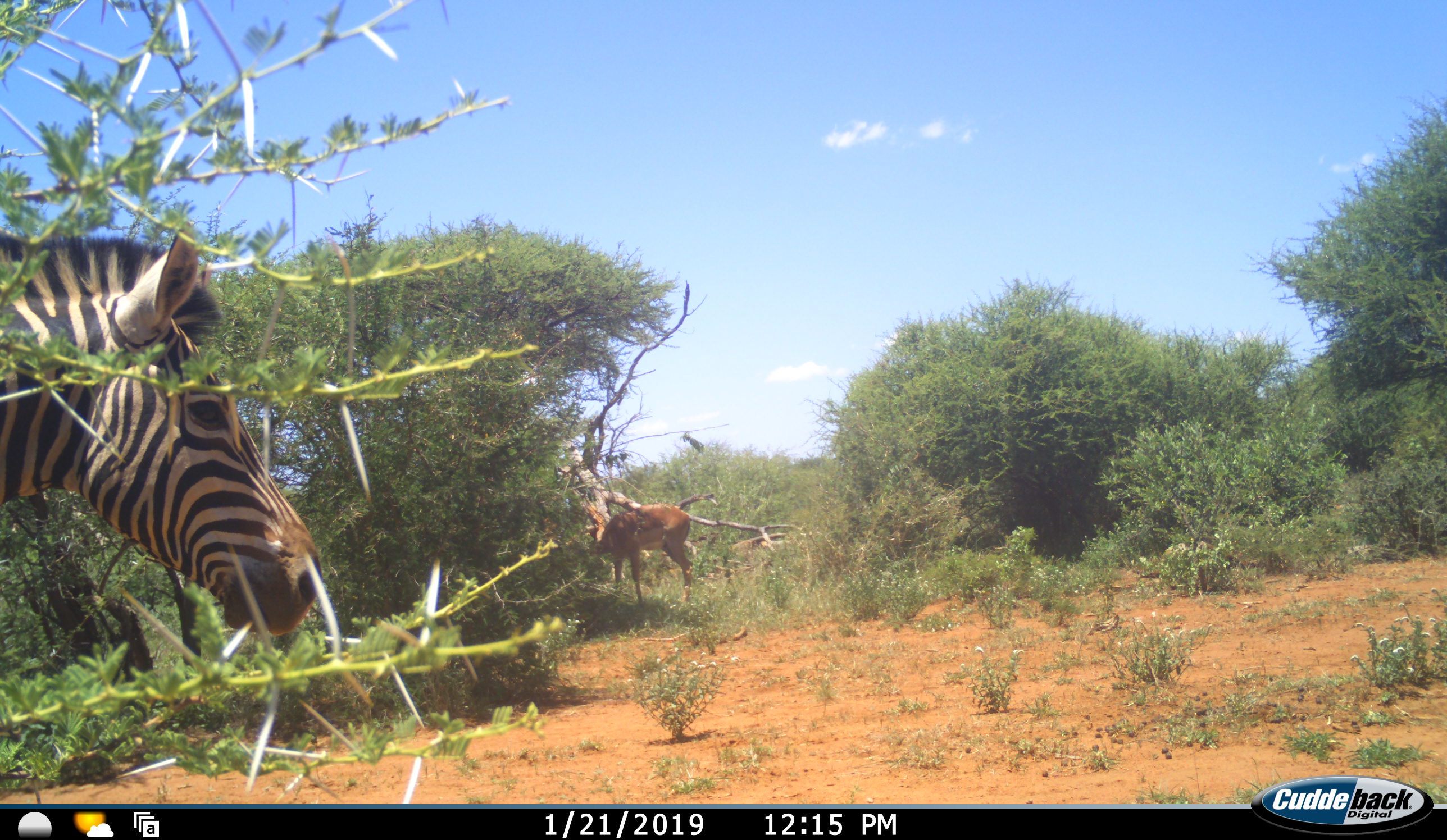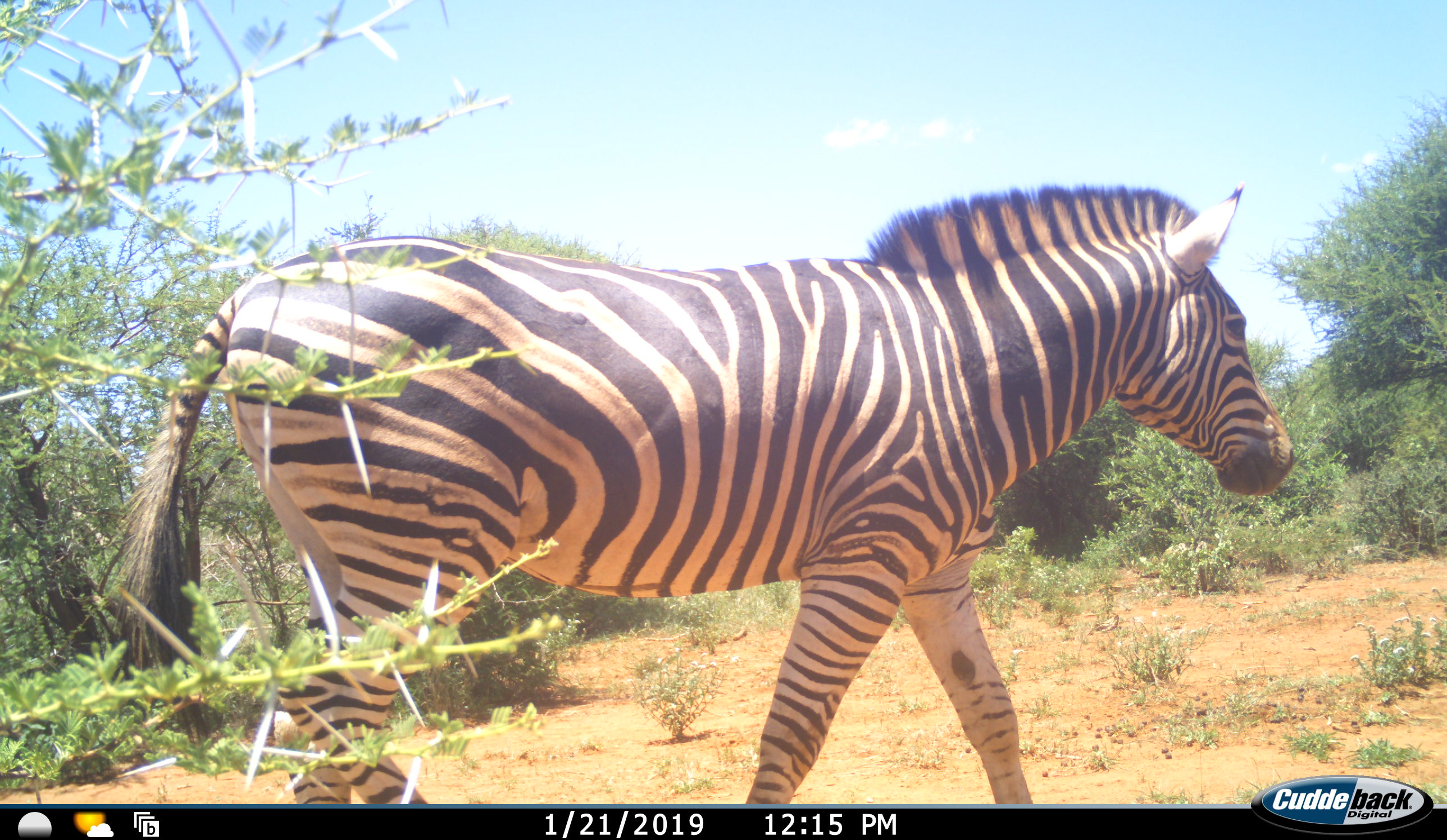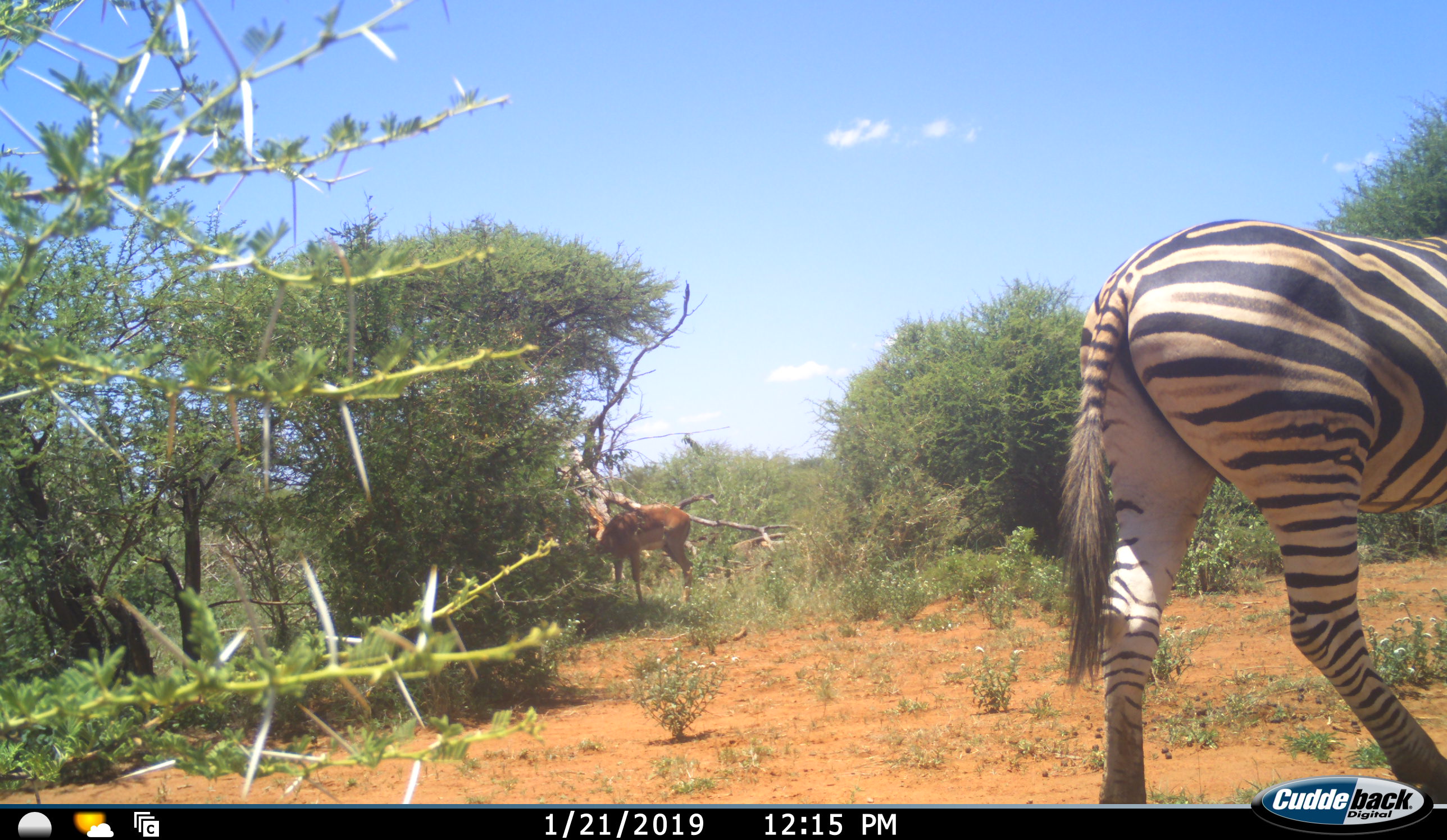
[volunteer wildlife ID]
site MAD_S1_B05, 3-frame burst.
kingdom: Animalia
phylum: Chordata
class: Mammalia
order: Artiodactyla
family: Bovidae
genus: Aepyceros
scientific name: Aepyceros melampus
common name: impala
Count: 1.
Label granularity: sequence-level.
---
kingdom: Animalia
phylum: Chordata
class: Mammalia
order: Perissodactyla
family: Equidae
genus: Equus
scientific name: Equus quagga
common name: plains zebra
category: zebraplains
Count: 1.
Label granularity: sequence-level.